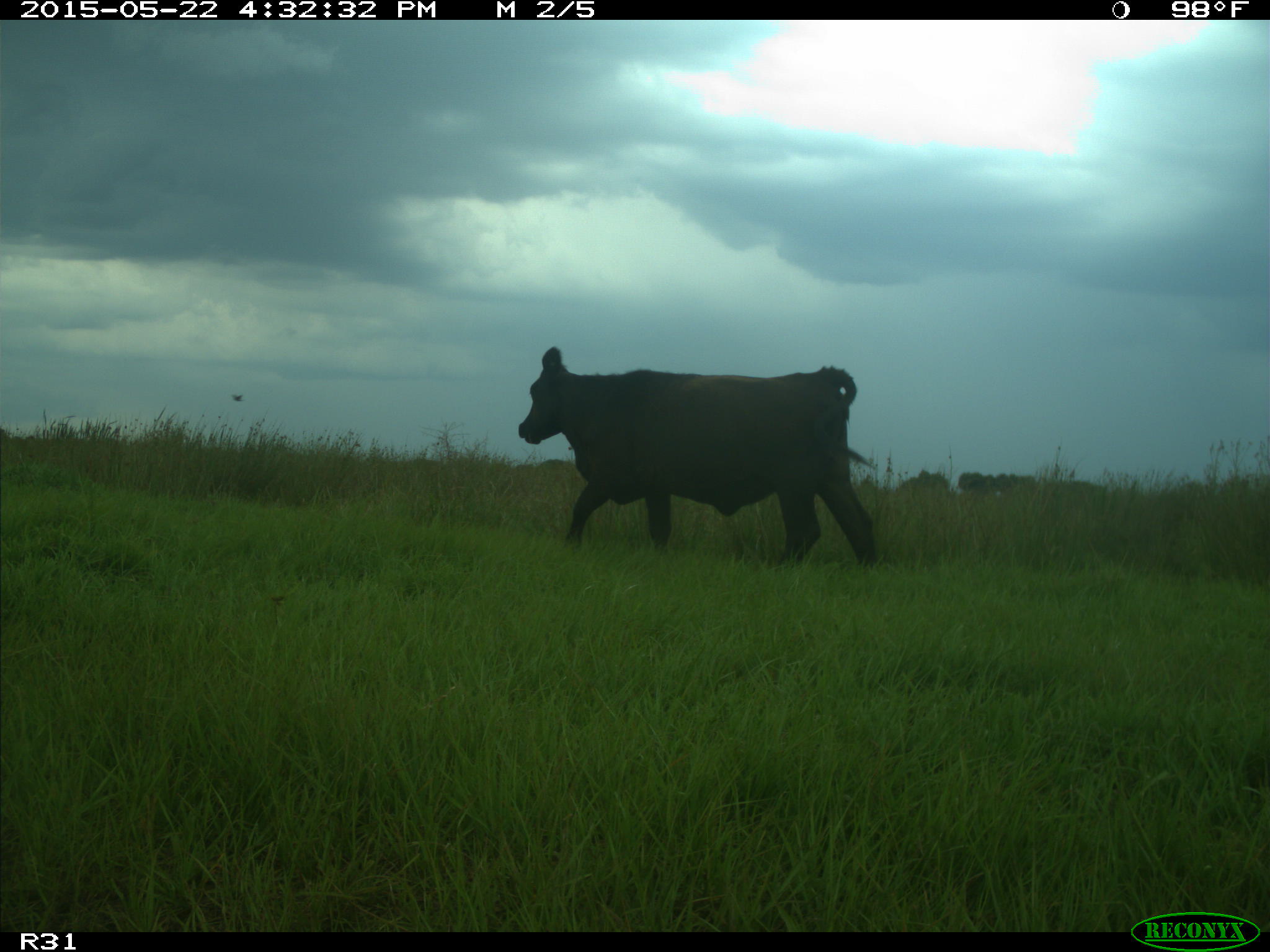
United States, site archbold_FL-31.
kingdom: Animalia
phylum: Chordata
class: Mammalia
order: Artiodactyla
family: Bovidae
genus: Bos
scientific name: Bos taurus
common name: domestic cow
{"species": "Bos taurus (domestic cow)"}